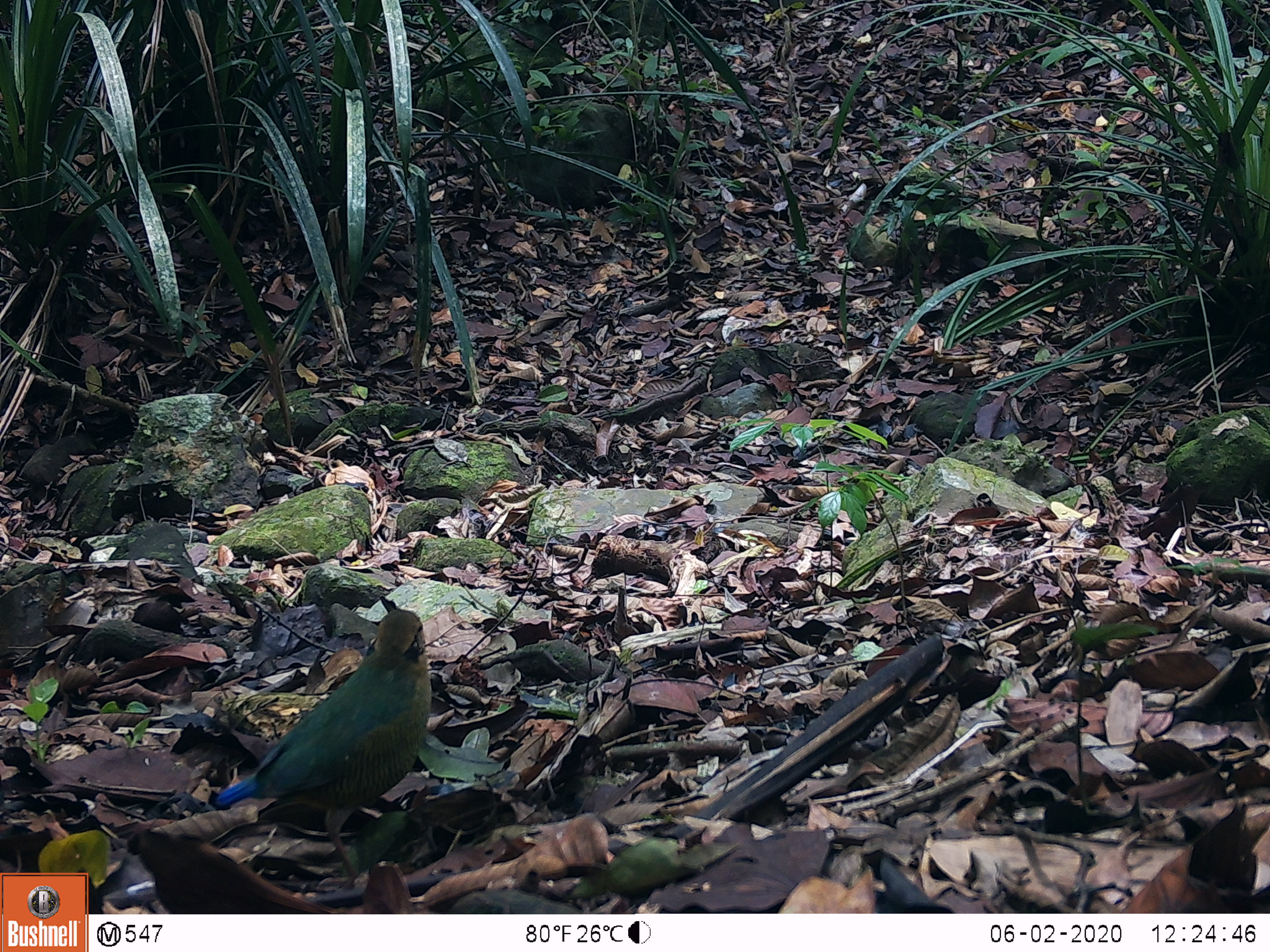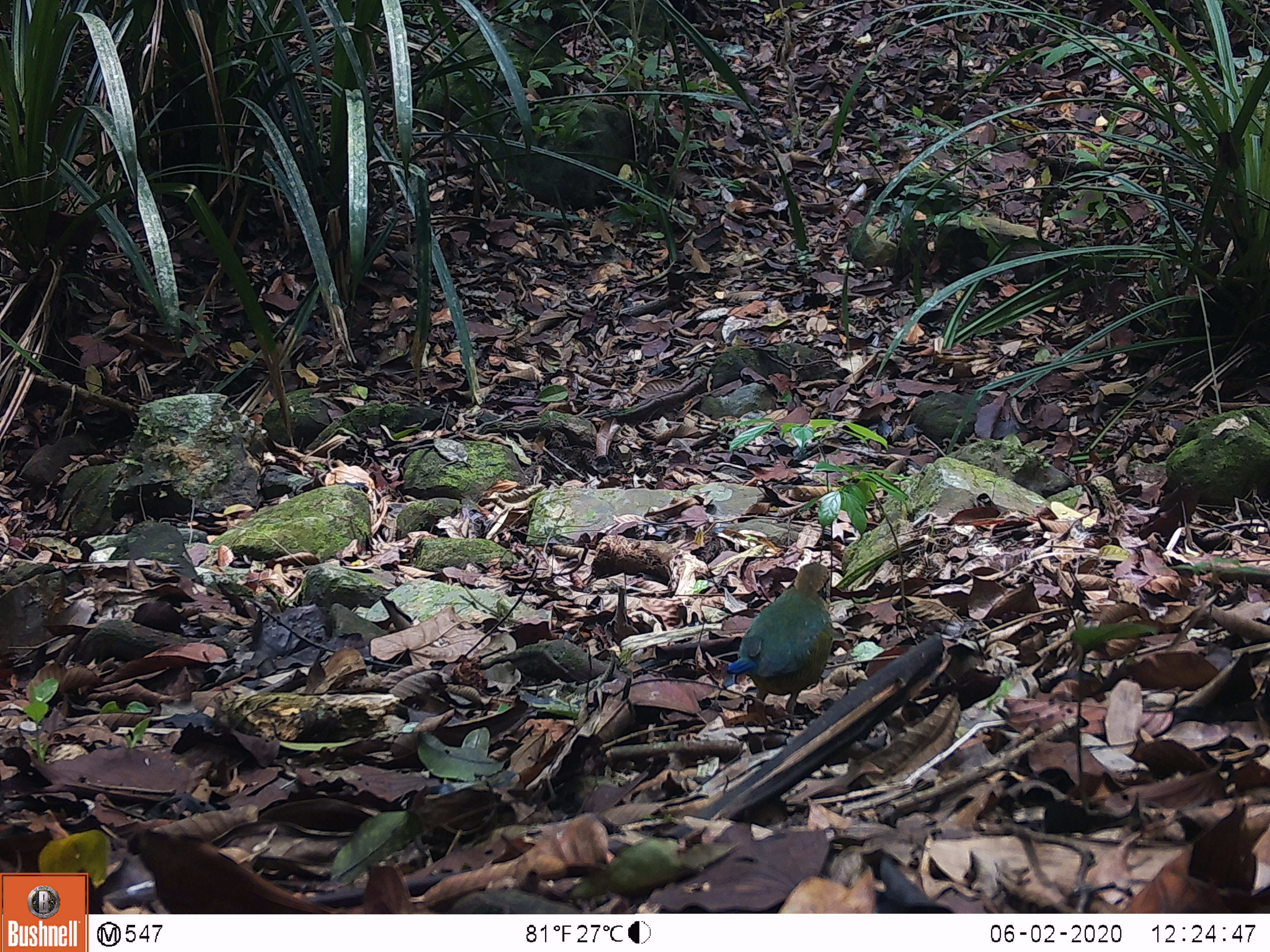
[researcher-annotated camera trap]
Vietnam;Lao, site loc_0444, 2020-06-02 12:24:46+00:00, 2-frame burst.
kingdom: Animalia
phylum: Chordata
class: Aves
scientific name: Aves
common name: bird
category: unidentified bird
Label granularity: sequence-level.